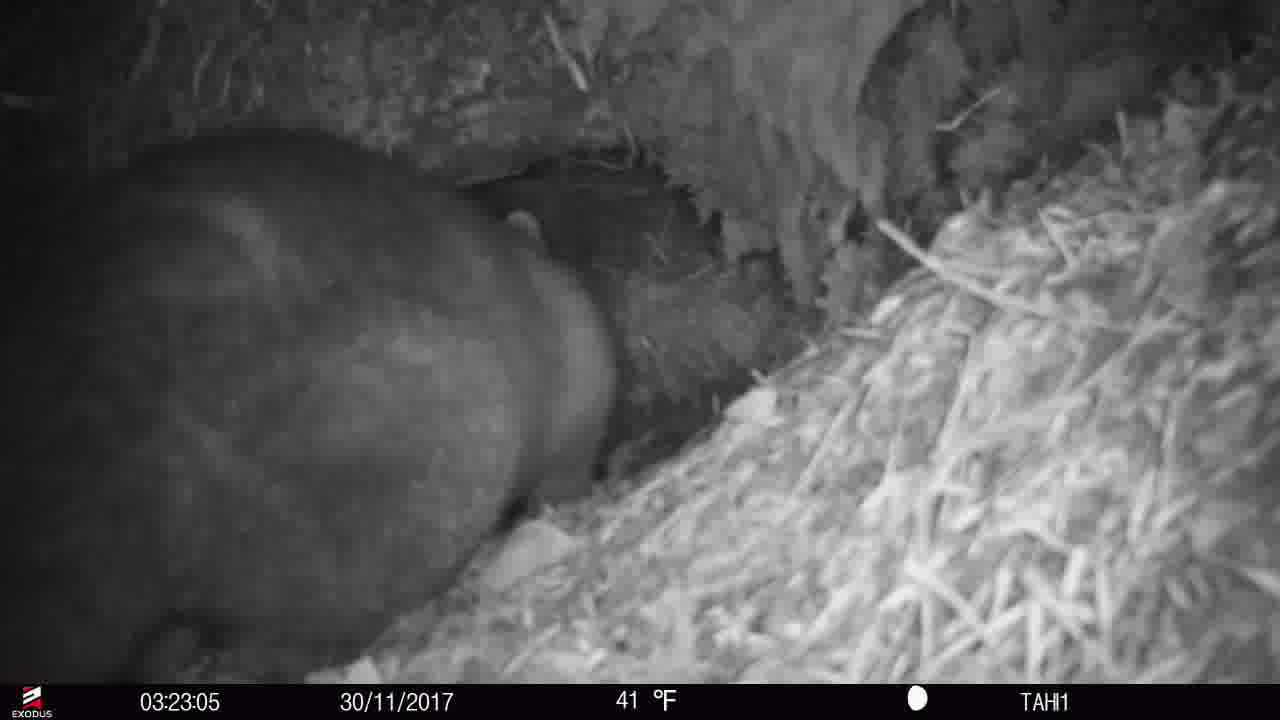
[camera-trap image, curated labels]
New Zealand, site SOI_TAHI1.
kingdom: Animalia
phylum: Chordata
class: Mammalia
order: Diprotodontia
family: Phalangeridae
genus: Trichosurus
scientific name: Trichosurus vulpecula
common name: common brushtail possum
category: possum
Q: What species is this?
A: Possum (common brushtail possum) (Trichosurus vulpecula).